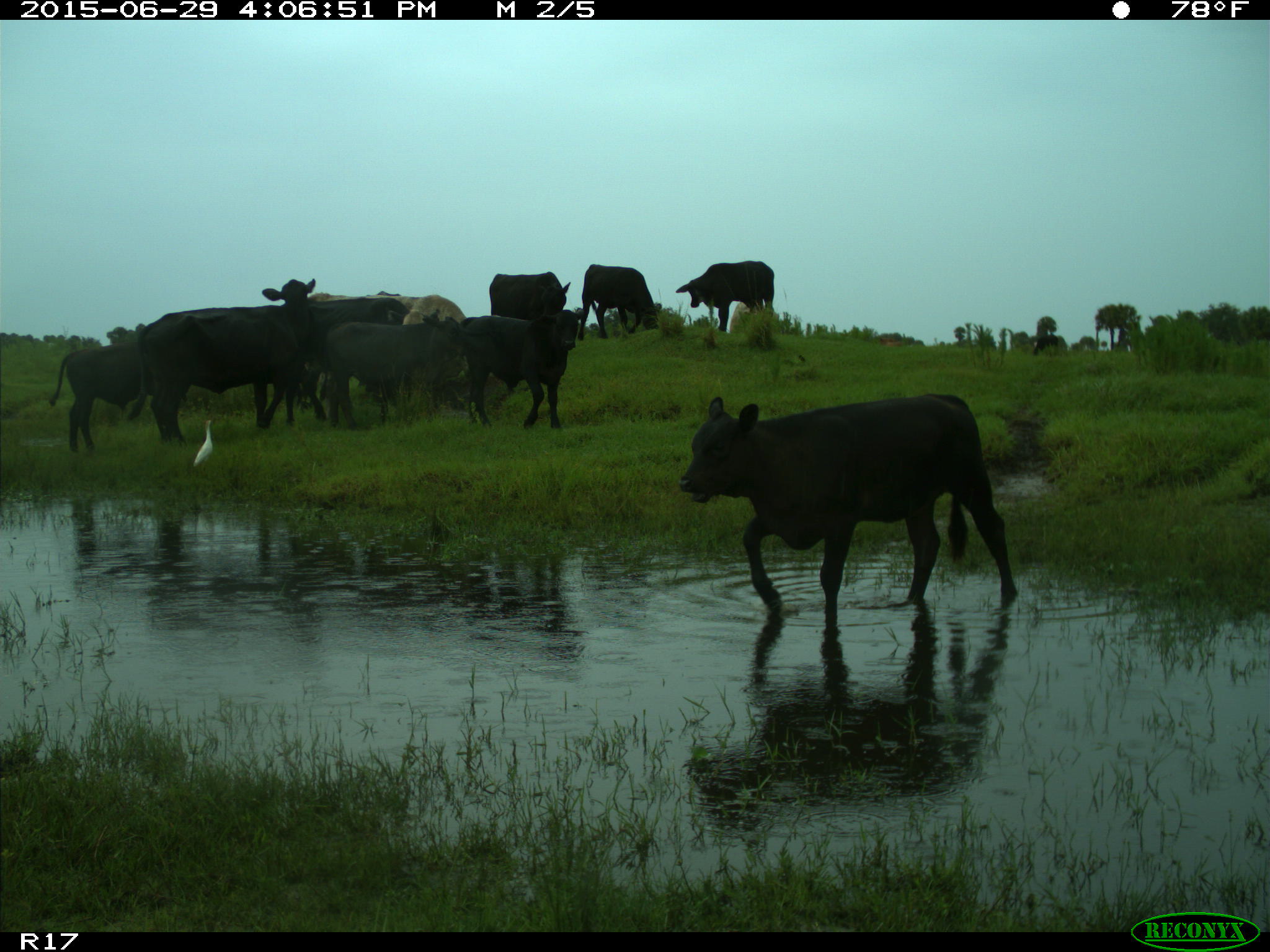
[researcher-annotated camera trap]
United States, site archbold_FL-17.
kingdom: Animalia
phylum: Chordata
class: Mammalia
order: Artiodactyla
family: Bovidae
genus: Bos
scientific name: Bos taurus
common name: domestic cow